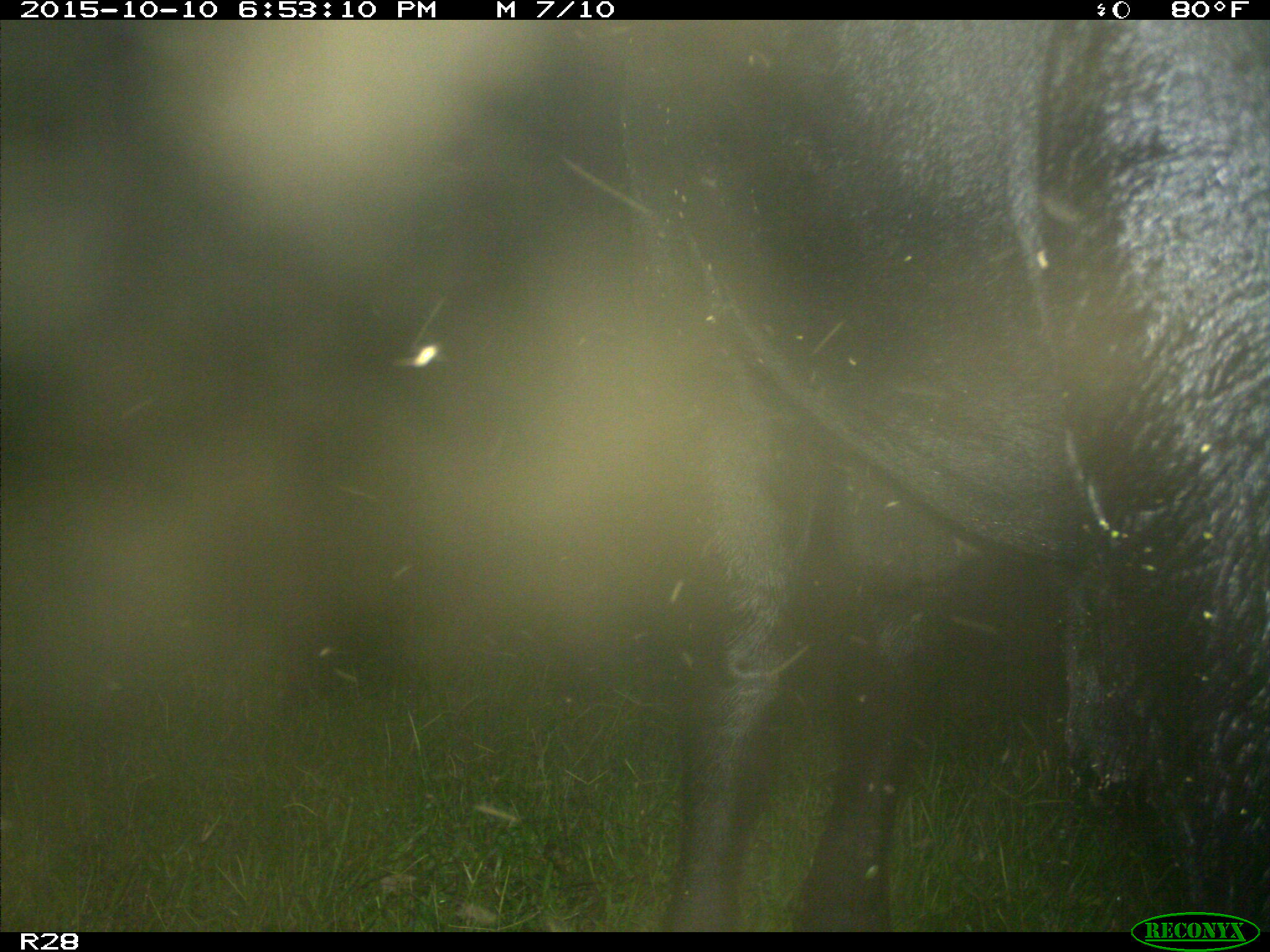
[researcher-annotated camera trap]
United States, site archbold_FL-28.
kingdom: Animalia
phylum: Chordata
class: Mammalia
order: Artiodactyla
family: Bovidae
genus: Bos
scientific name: Bos taurus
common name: domestic cow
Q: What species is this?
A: Bos taurus (domestic cow).